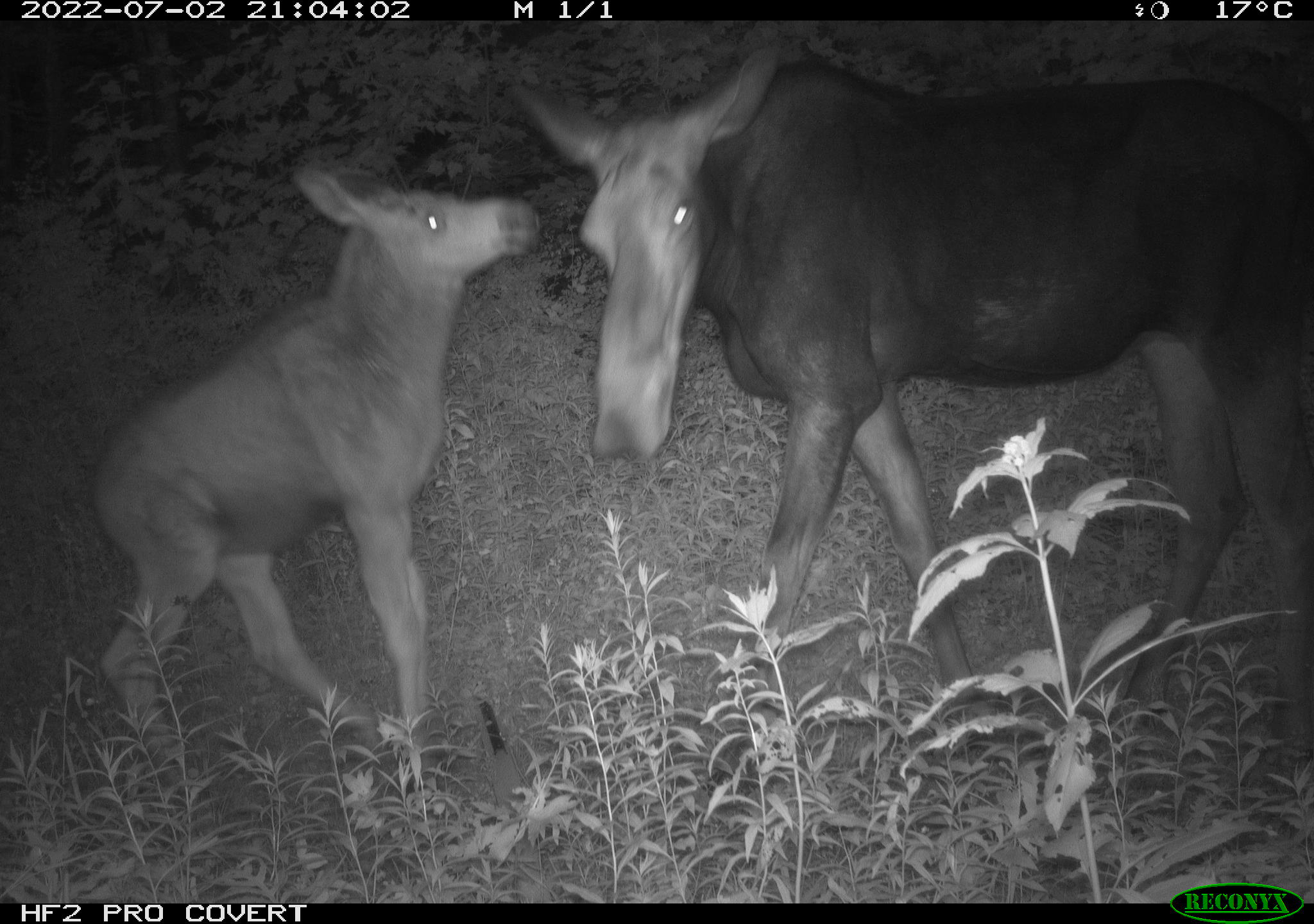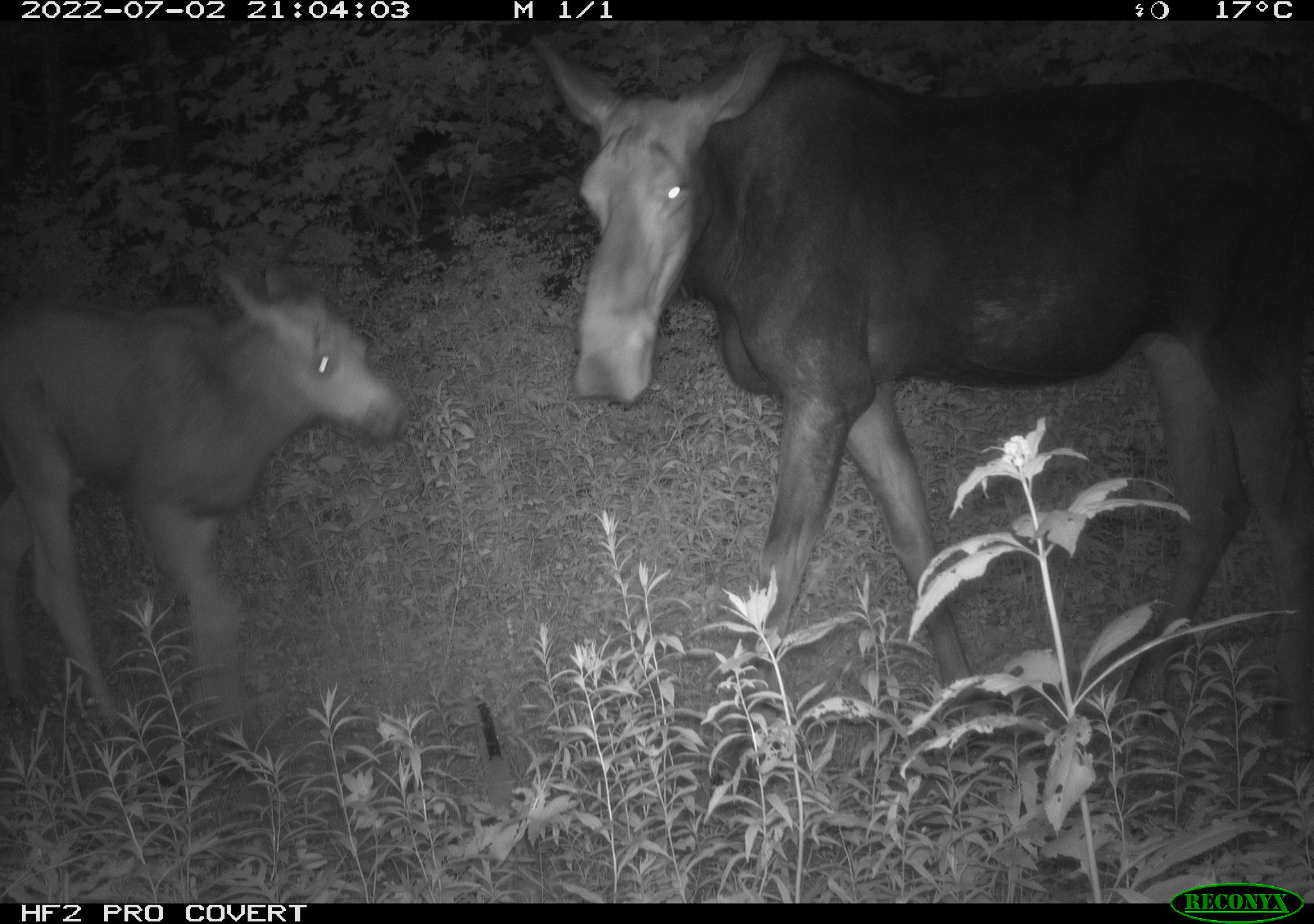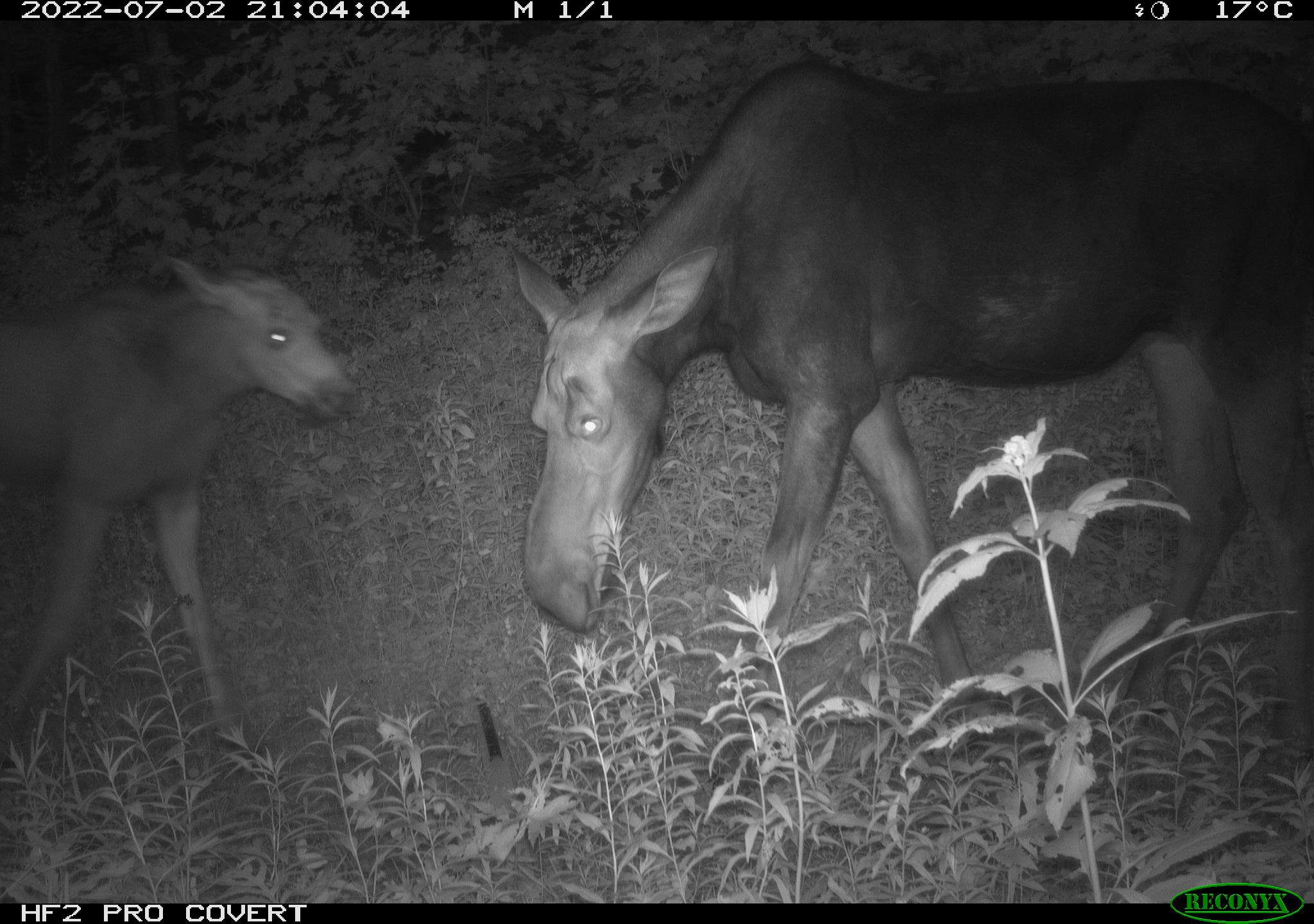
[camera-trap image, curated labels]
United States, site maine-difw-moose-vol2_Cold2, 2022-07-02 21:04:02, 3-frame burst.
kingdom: Animalia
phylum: Chordata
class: Mammalia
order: Artiodactyla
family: Cervidae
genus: Alces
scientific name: Alces alces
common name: moose